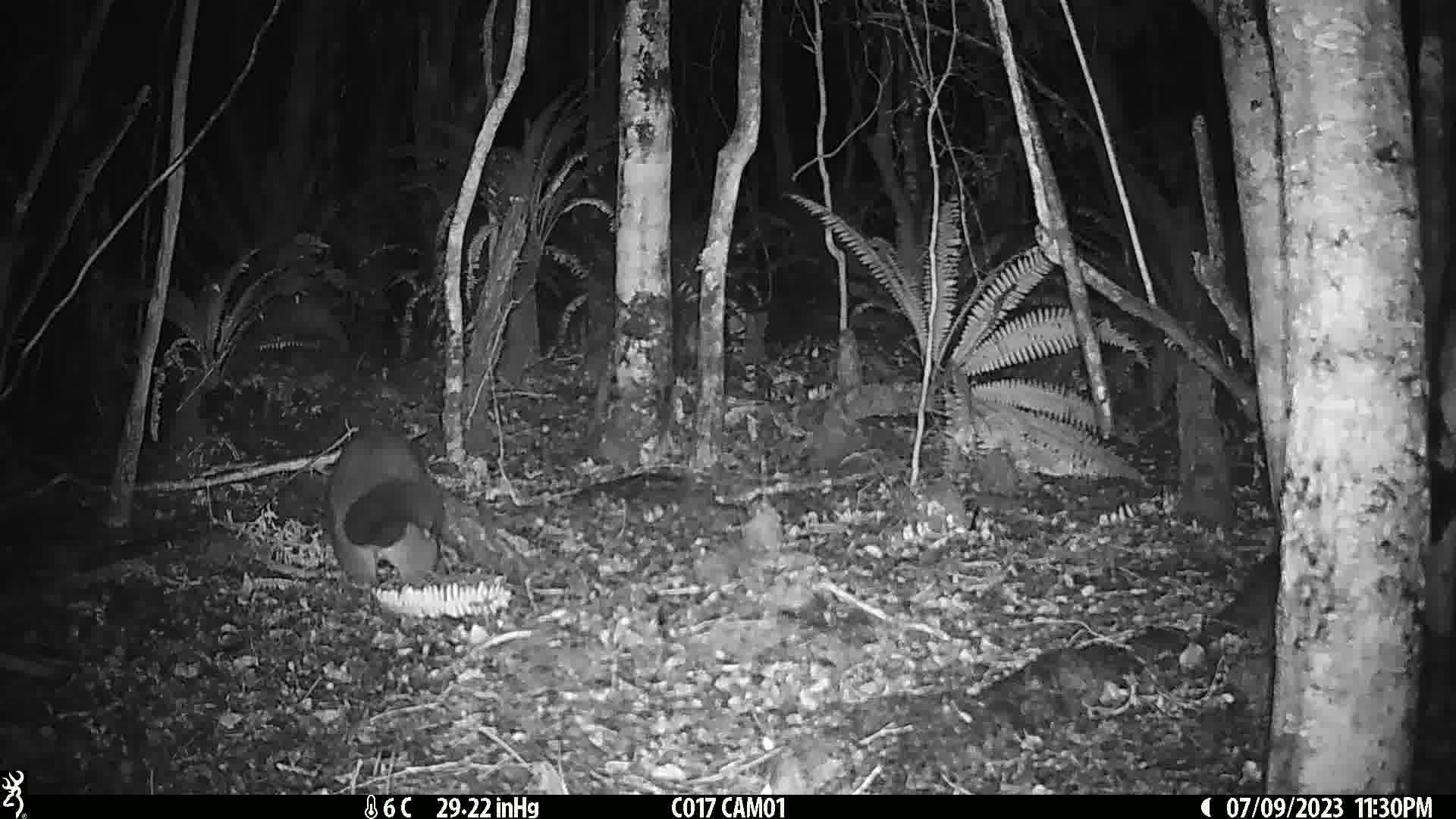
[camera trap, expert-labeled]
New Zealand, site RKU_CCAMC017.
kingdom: Animalia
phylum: Chordata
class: Mammalia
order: Diprotodontia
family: Phalangeridae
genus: Trichosurus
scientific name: Trichosurus vulpecula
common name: common brushtail possum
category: possum